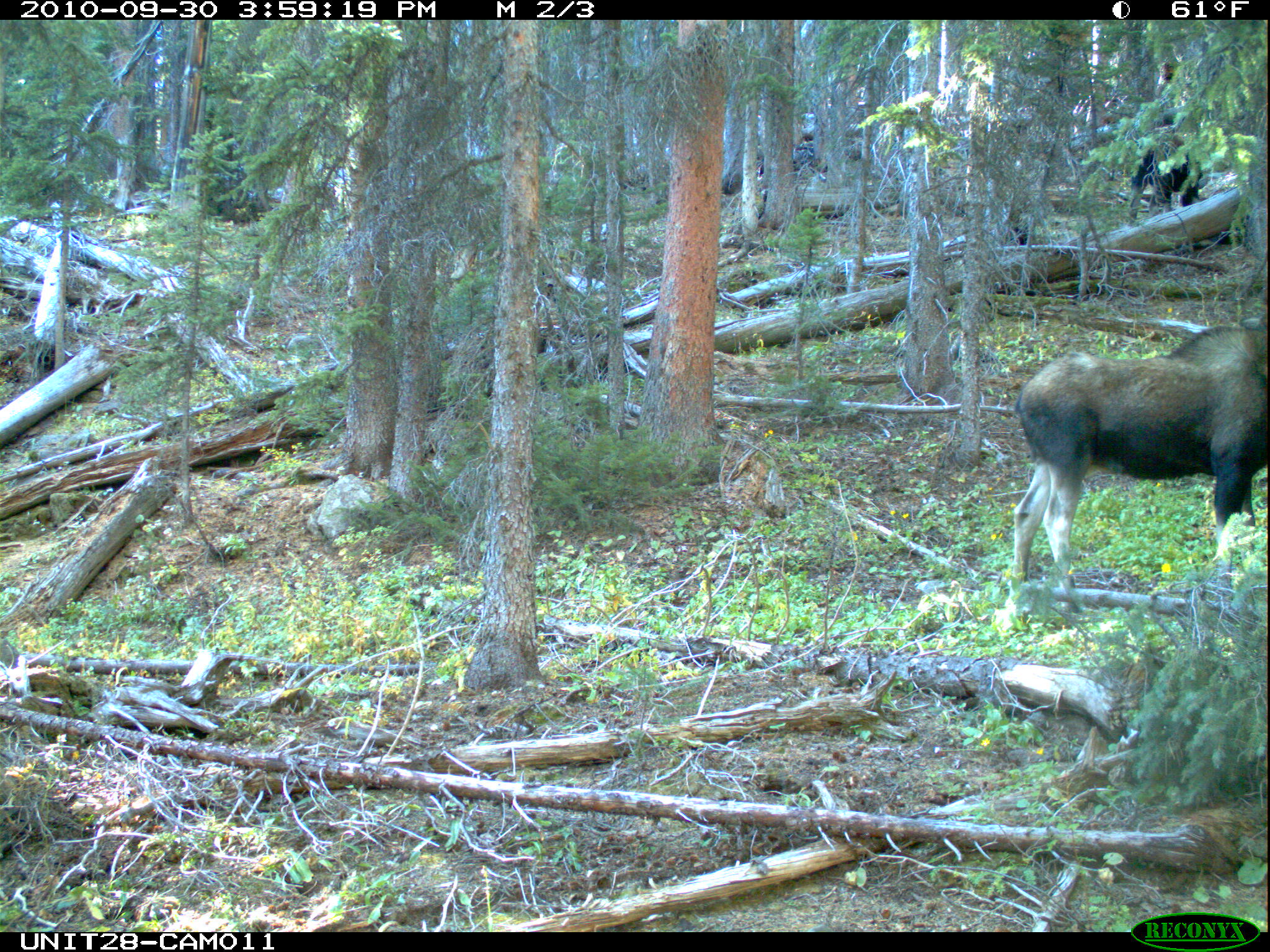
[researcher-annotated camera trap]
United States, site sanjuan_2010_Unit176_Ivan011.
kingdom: Animalia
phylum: Chordata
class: Mammalia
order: Artiodactyla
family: Cervidae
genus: Alces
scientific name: Alces alces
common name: moose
Alces alces (moose).